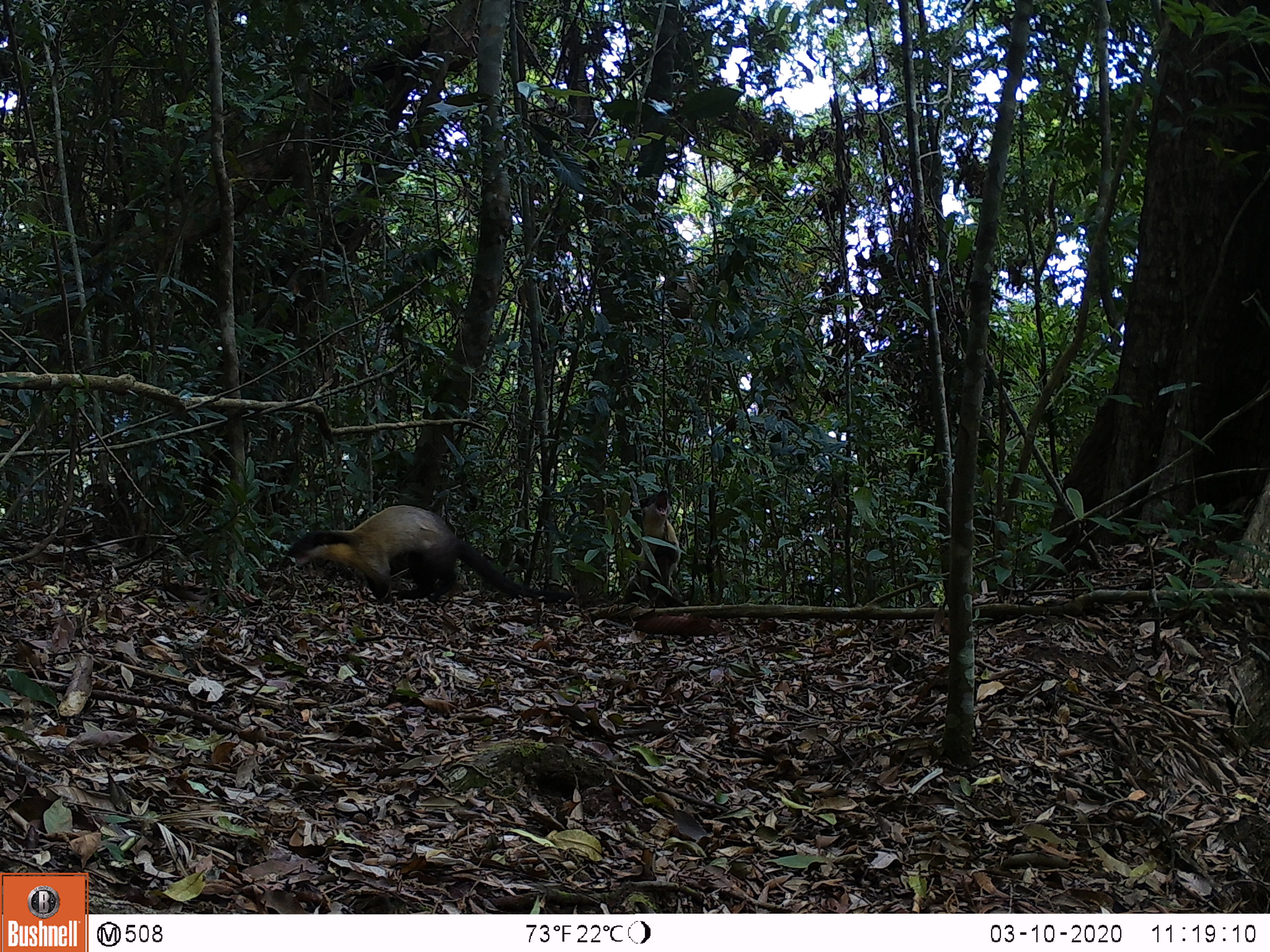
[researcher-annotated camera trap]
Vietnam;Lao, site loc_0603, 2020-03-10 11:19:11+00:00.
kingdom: Animalia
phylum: Chordata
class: Mammalia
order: Carnivora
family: Mustelidae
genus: Martes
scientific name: Martes flavigula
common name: yellow-throated marten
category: yellow throated marten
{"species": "yellow throated marten (yellow-throated marten) (Martes flavigula)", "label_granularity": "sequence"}